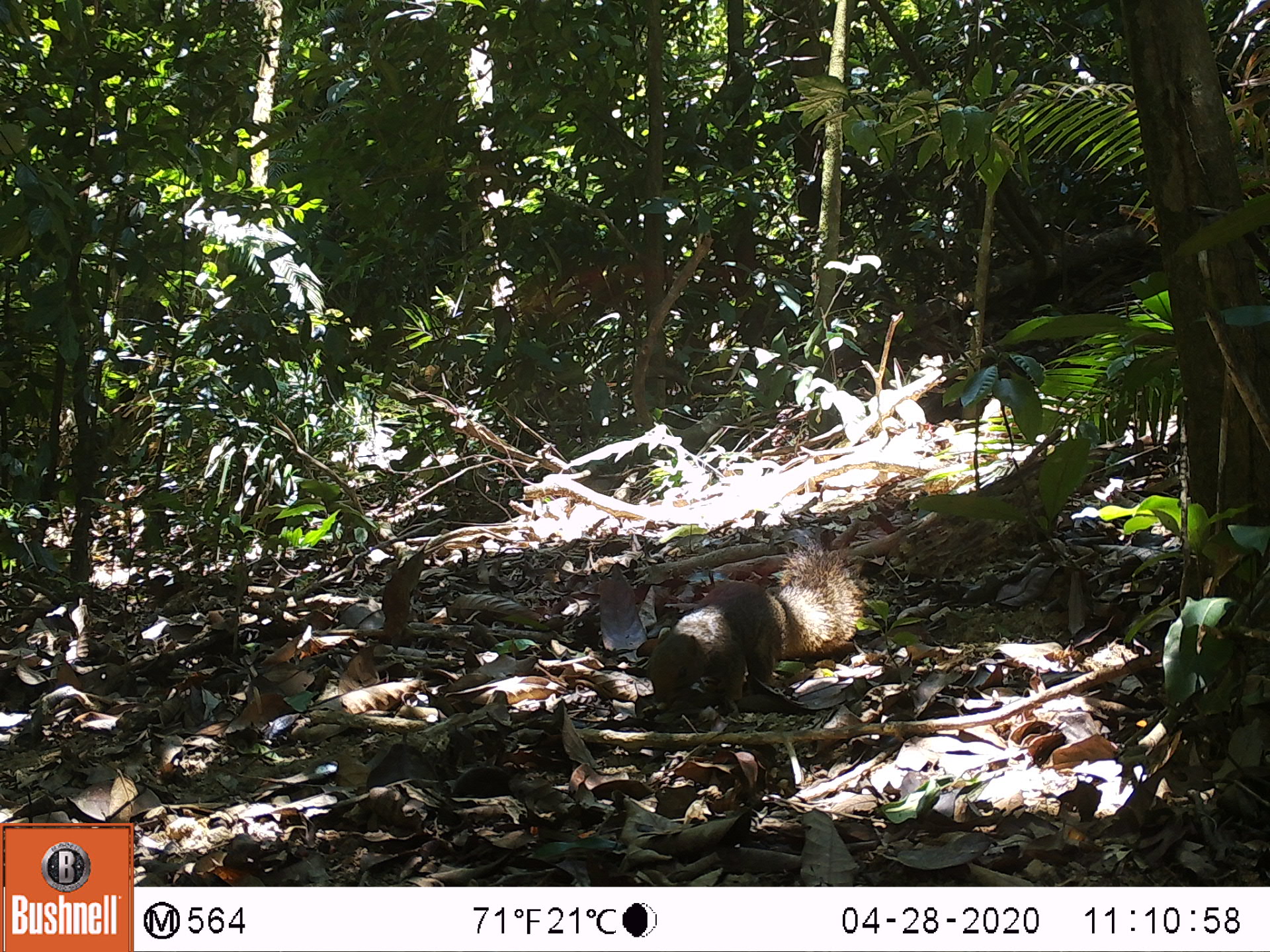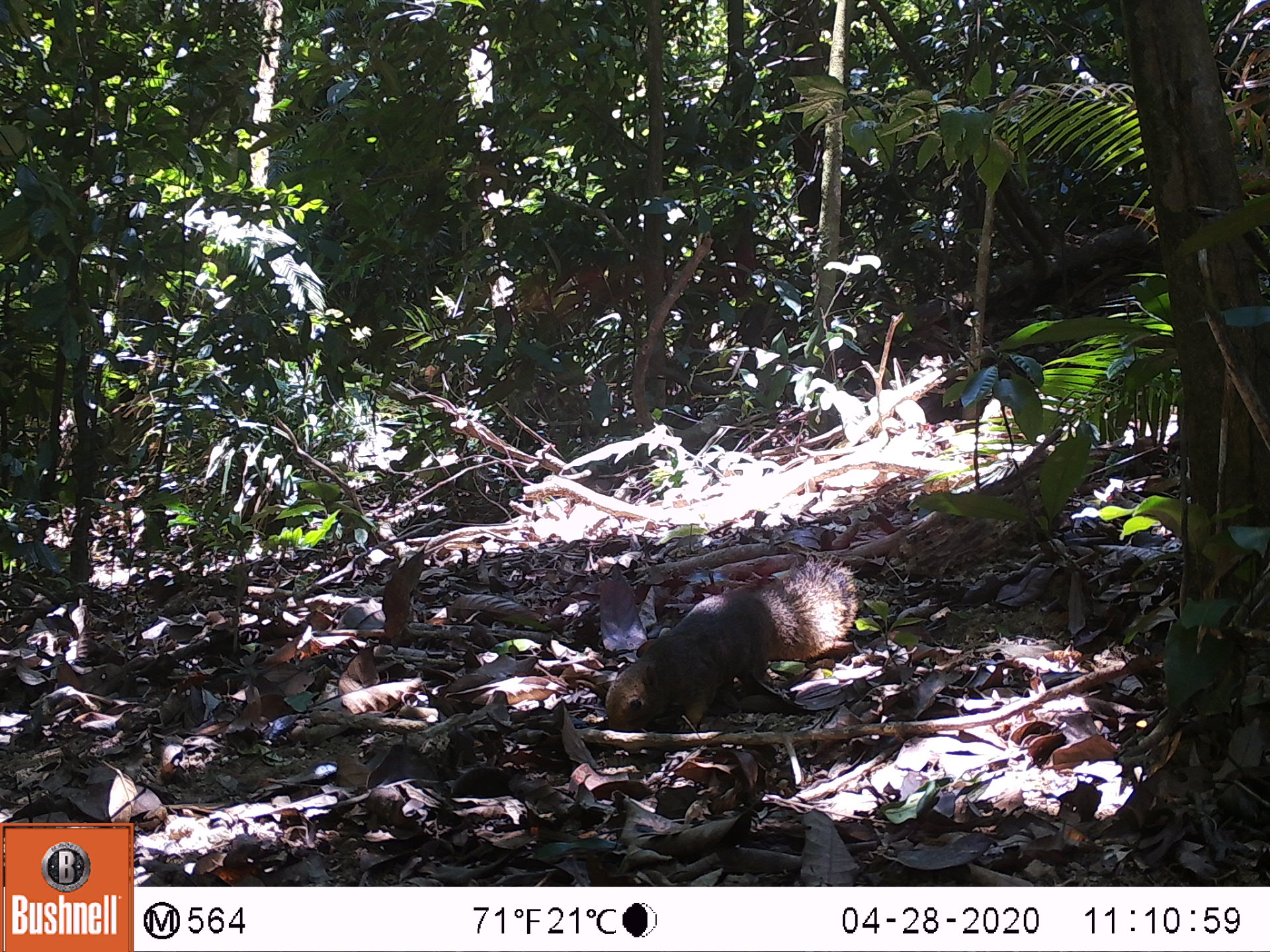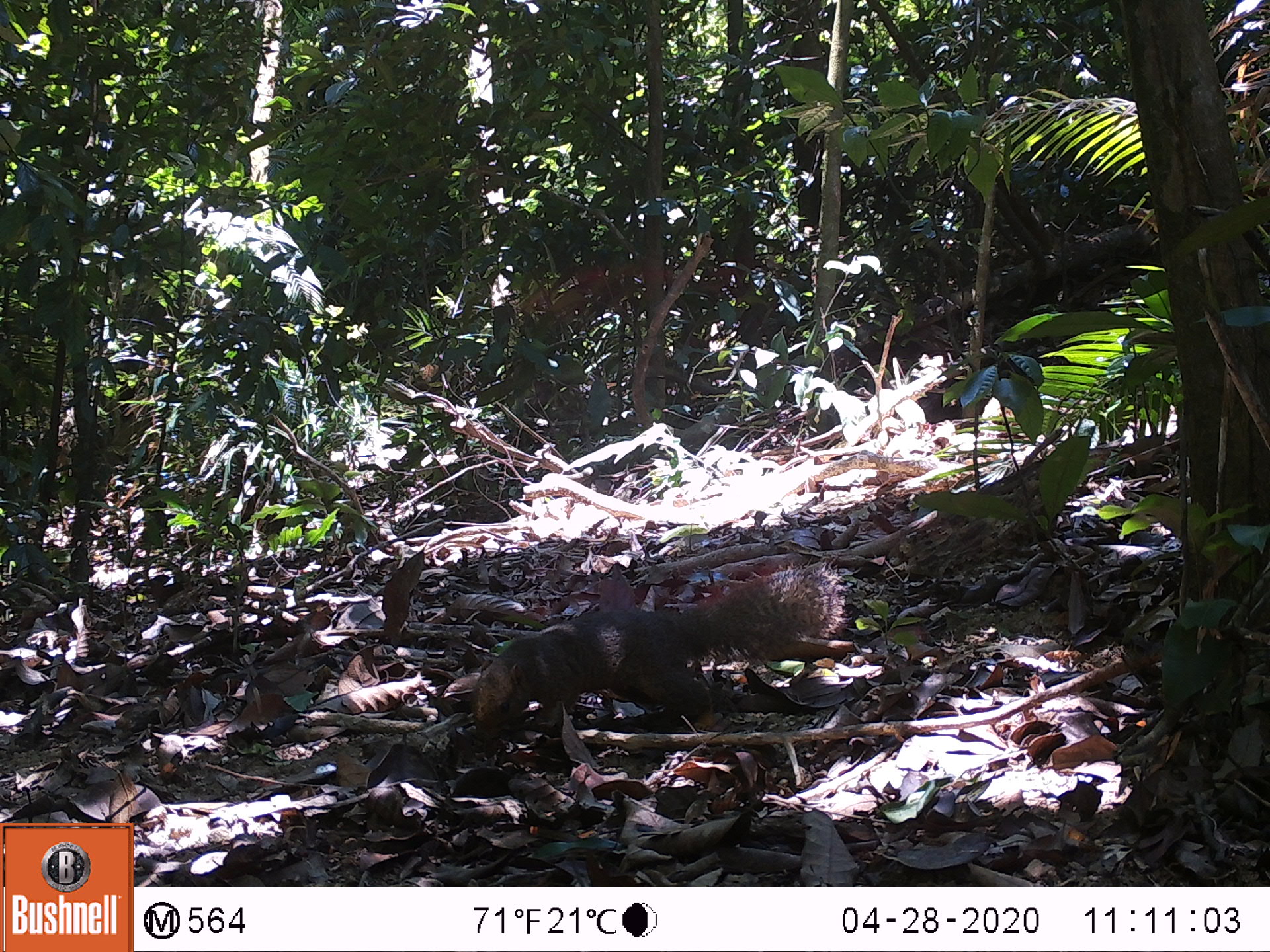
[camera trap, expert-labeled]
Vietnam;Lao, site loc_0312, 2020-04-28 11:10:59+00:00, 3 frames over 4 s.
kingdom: Animalia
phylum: Chordata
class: Mammalia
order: Rodentia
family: Sciuridae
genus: Callosciurus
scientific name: Callosciurus erythraeus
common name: pallas's squirrel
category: pallass squirrel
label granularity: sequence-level